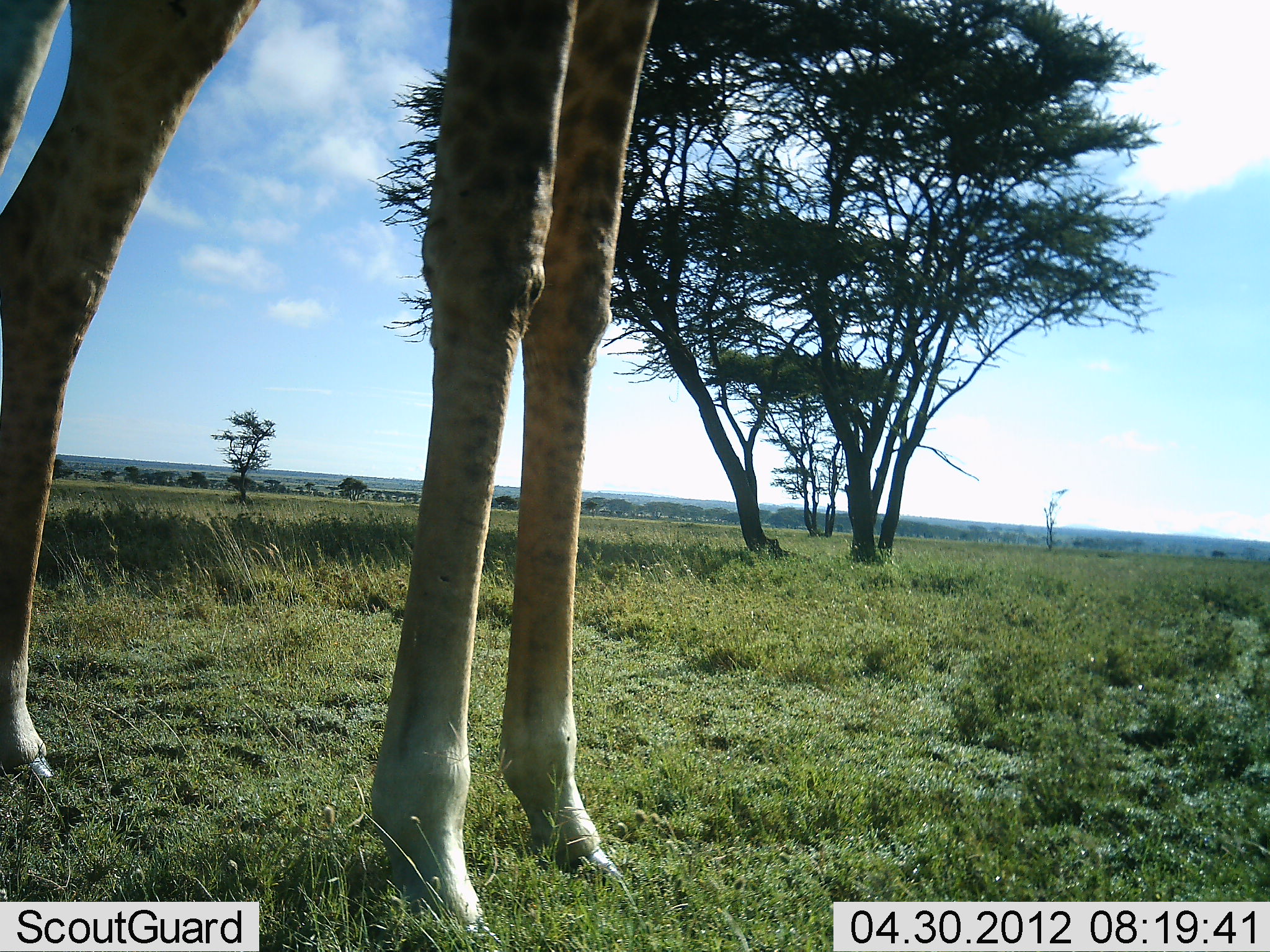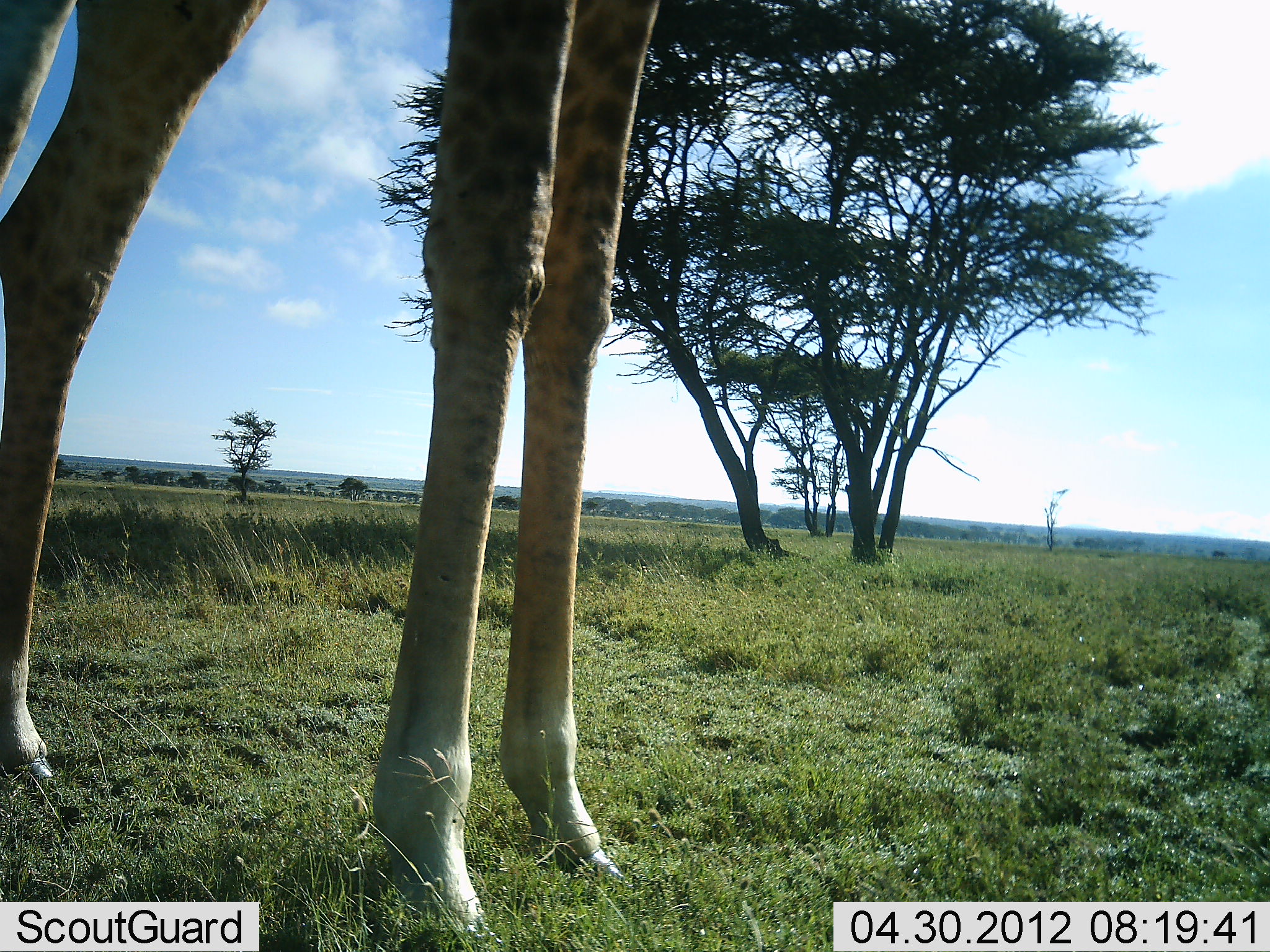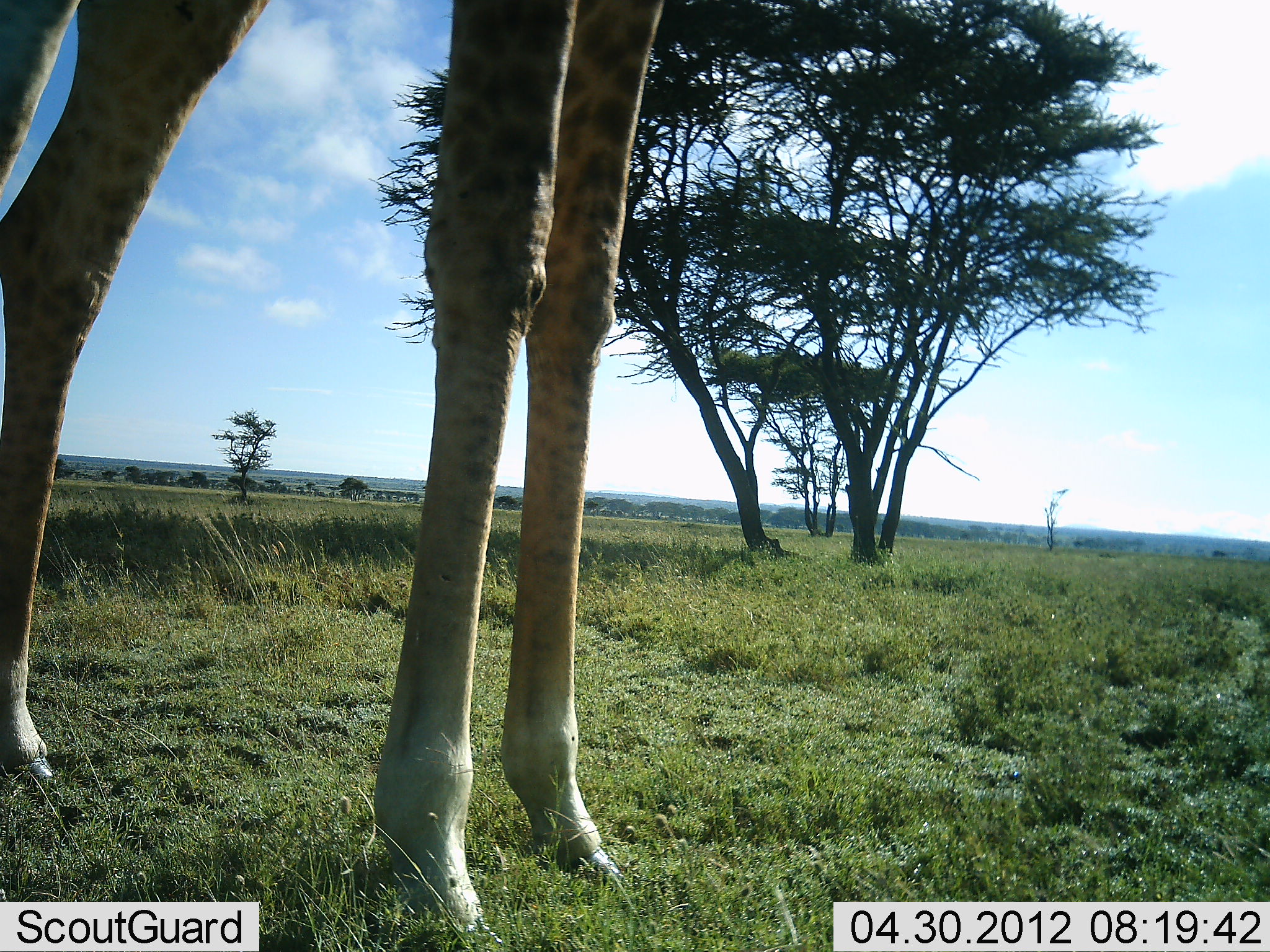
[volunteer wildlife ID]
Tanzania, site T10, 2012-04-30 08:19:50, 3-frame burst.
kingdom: Animalia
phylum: Chordata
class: Mammalia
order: Artiodactyla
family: Giraffidae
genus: Giraffa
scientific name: Giraffa camelopardalis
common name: giraffe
Giraffe (Giraffa camelopardalis), count 1. Behavior (volunteer vote fractions): standing 100%, resting 0%, moving 0%, interacting 0%. Young present (vote fraction): 0%. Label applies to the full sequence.